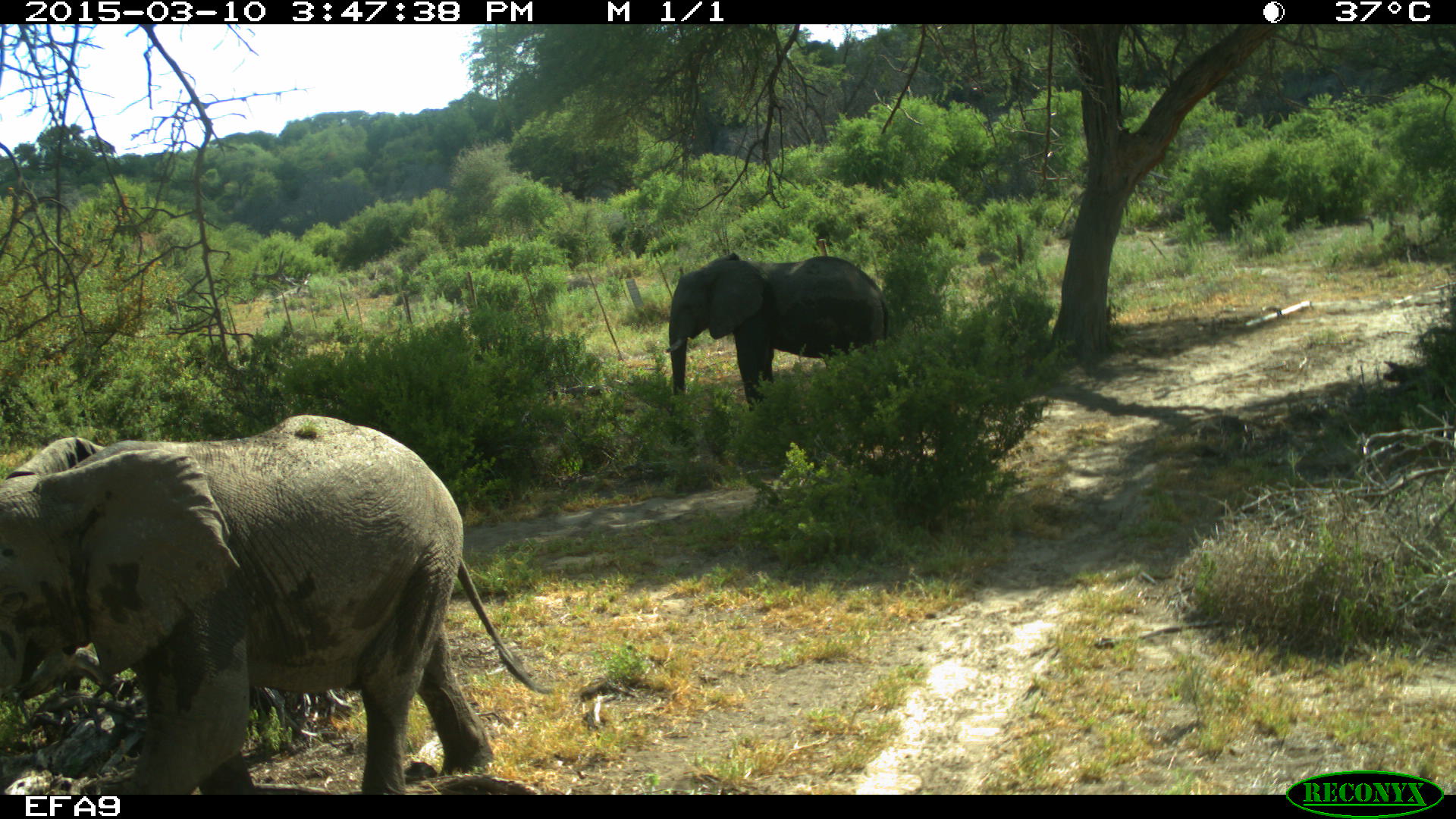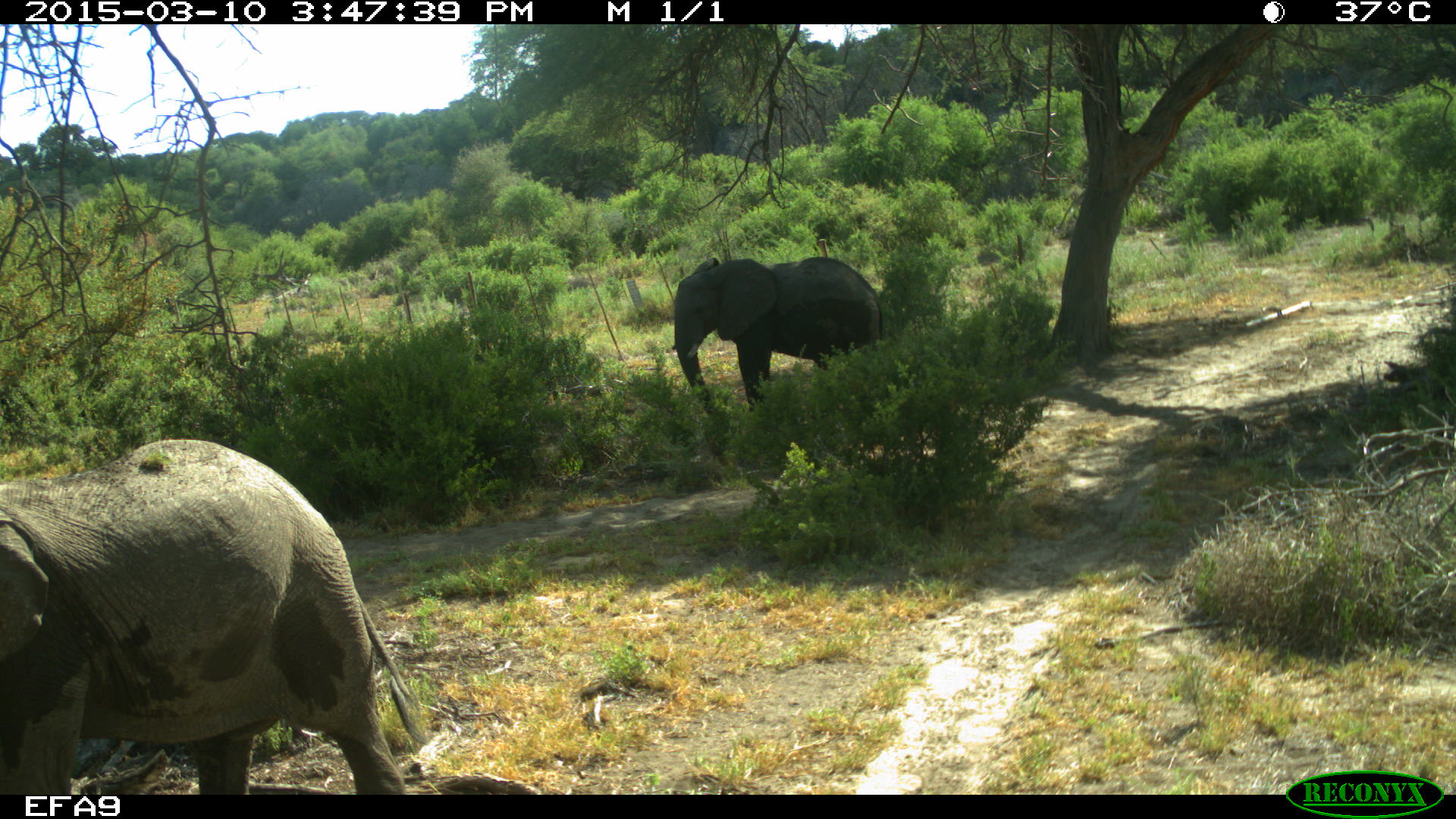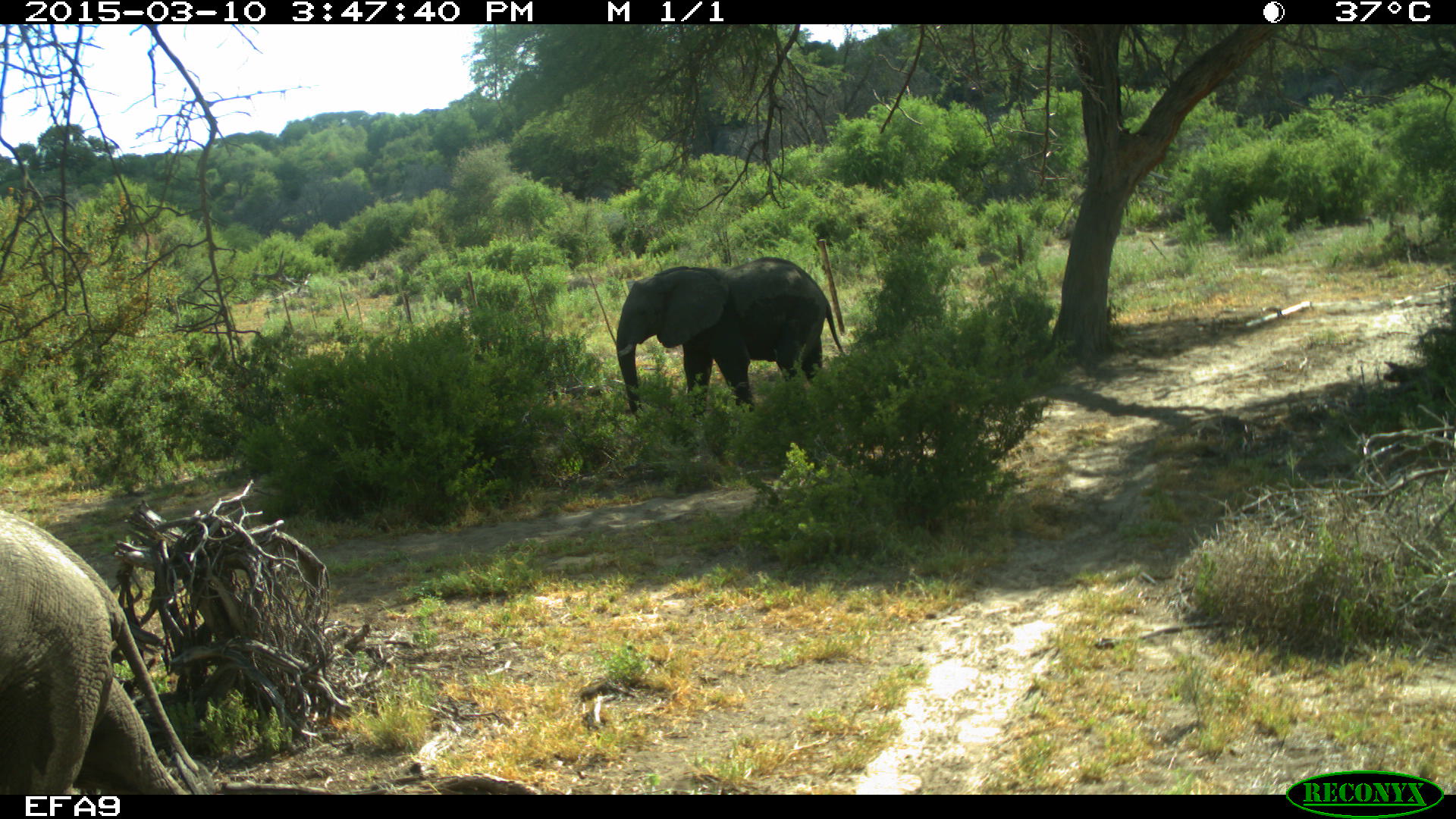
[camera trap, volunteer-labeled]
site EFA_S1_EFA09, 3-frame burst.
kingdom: Animalia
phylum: Chordata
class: Mammalia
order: Proboscidea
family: Elephantidae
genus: Loxodonta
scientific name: Loxodonta africana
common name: african bush elephant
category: elephant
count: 2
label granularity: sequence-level